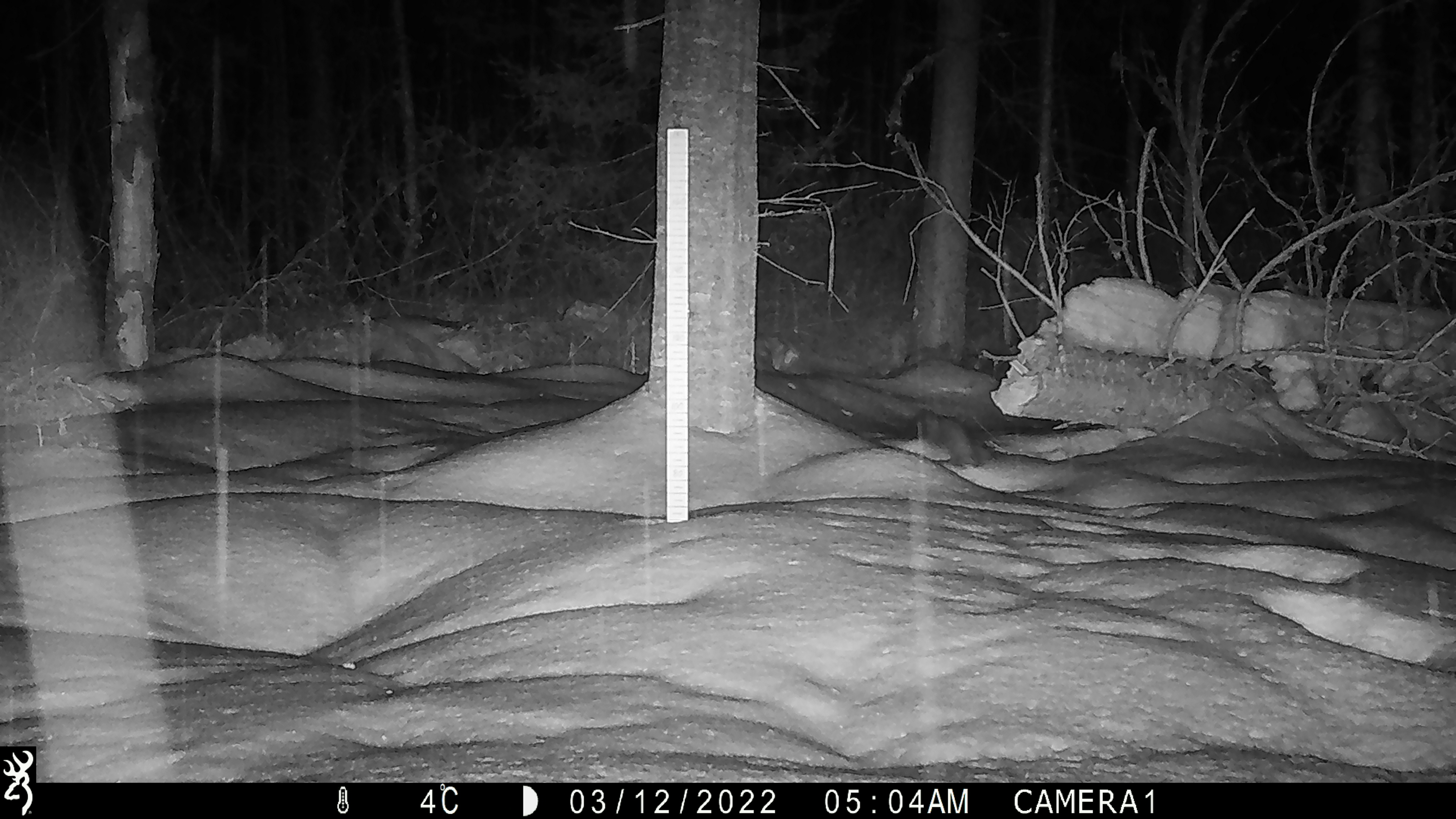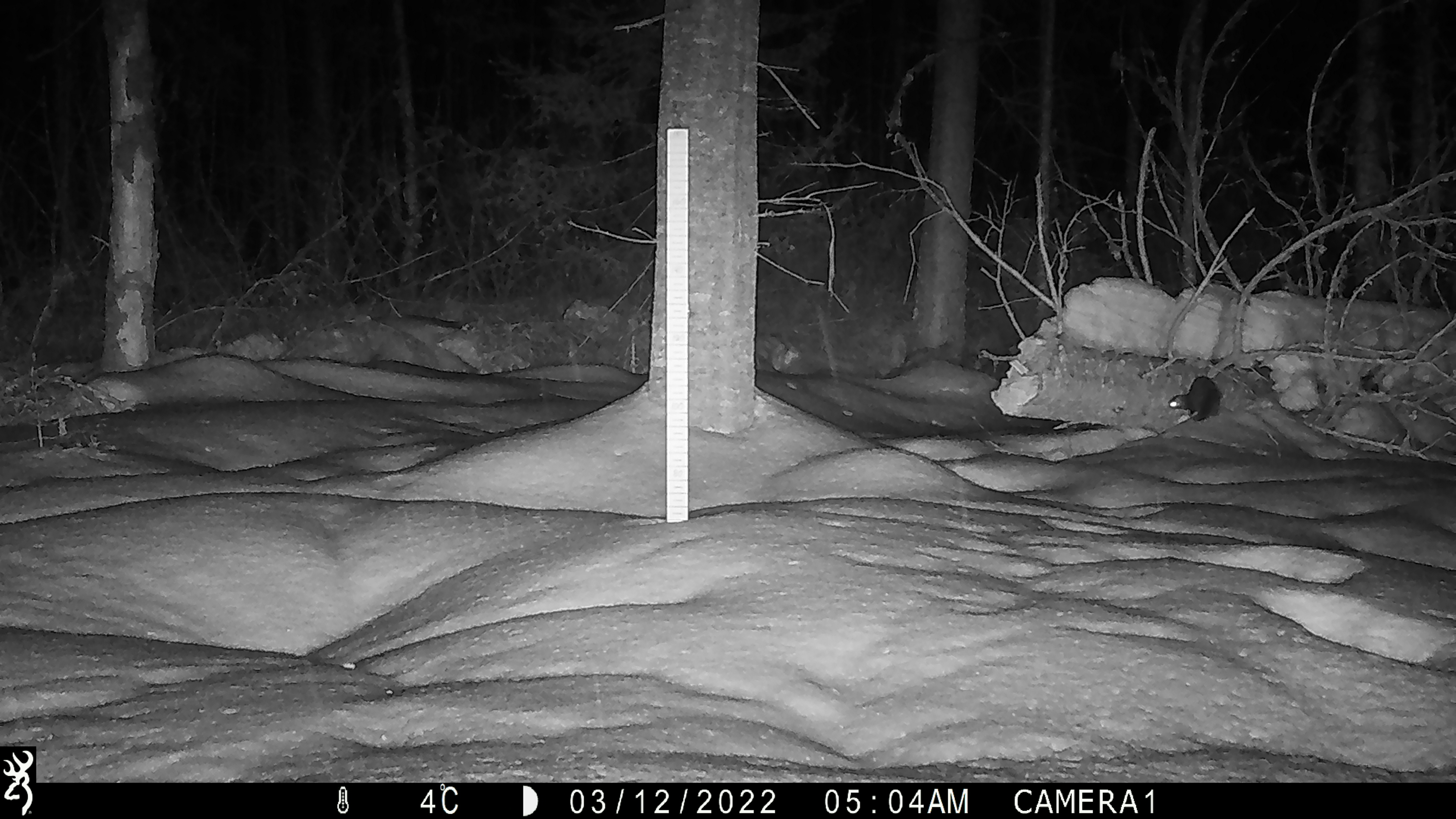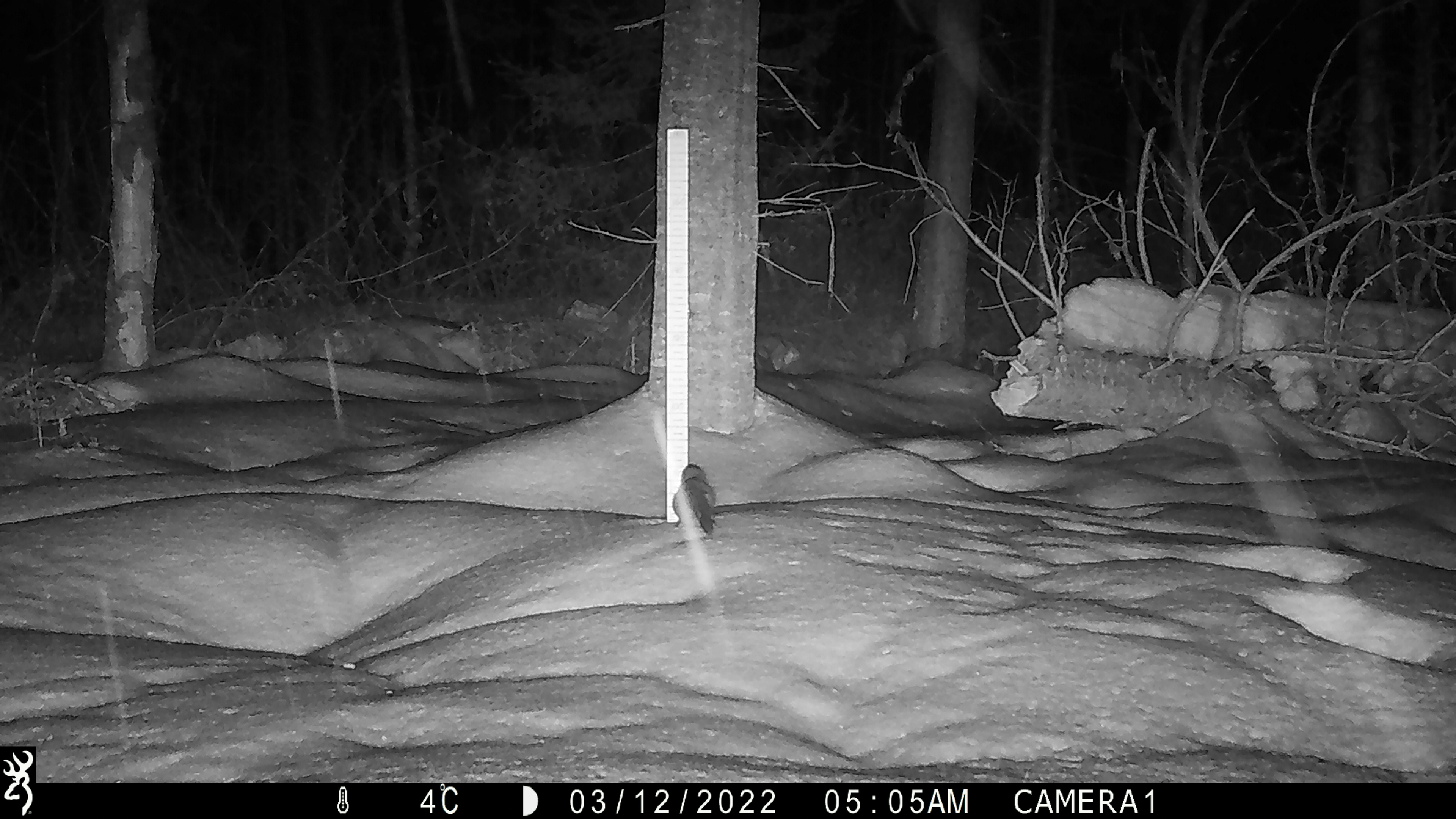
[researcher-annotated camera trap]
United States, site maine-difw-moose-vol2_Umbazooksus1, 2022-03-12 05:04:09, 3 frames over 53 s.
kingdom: Animalia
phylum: Chordata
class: Mammalia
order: Rodentia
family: Sciuridae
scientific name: Sciuridae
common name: squirrel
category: squirrel sp.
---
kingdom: Animalia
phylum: Chordata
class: Mammalia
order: Carnivora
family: Mustelidae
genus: Pekania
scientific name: Pekania pennanti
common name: fisher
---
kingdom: Animalia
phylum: Chordata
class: Mammalia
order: Carnivora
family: Mustelidae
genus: Martes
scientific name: Martes americana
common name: american marten